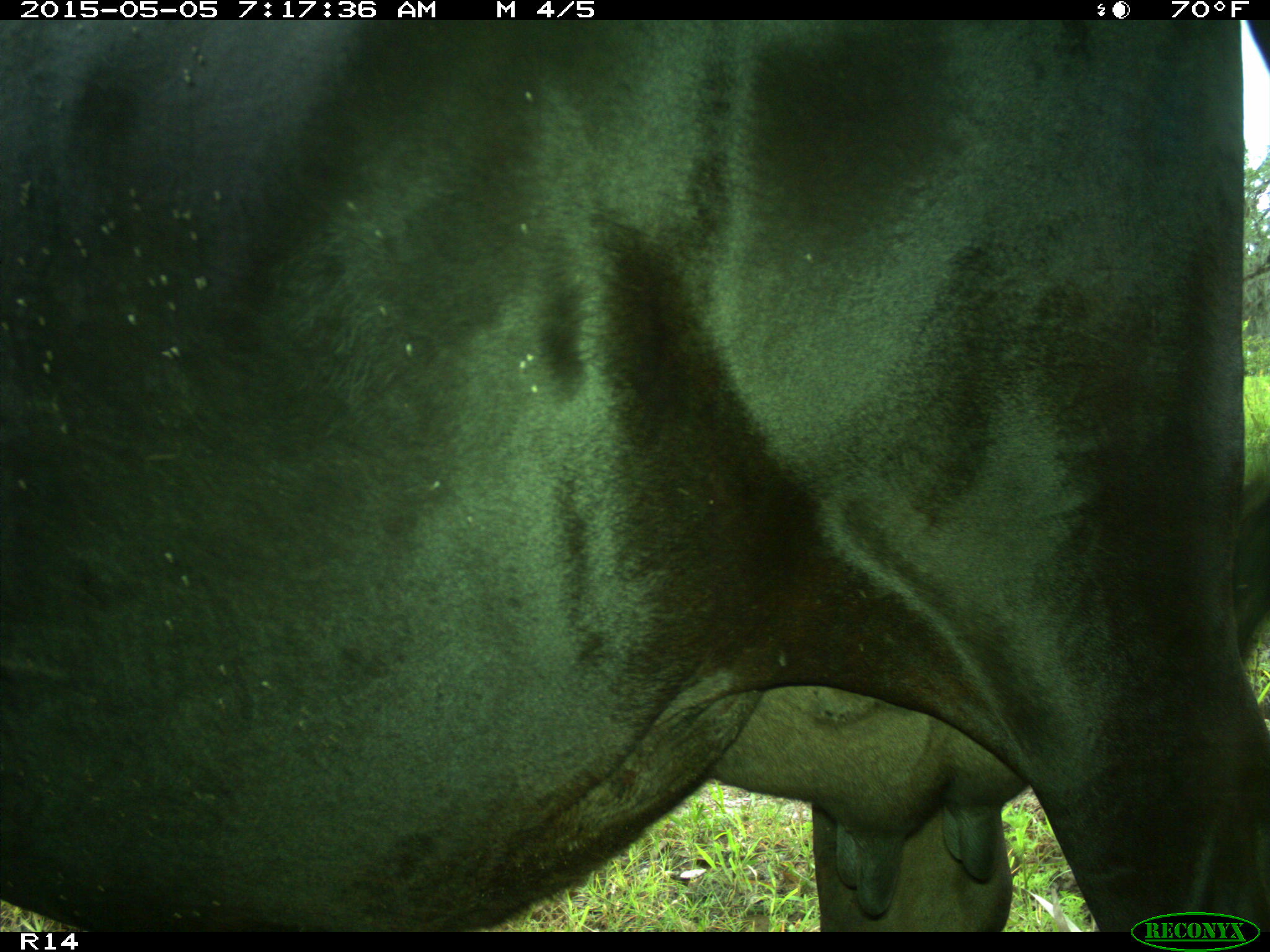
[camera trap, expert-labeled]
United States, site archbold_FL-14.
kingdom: Animalia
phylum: Chordata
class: Mammalia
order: Artiodactyla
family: Bovidae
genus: Bos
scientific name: Bos taurus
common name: domestic cow